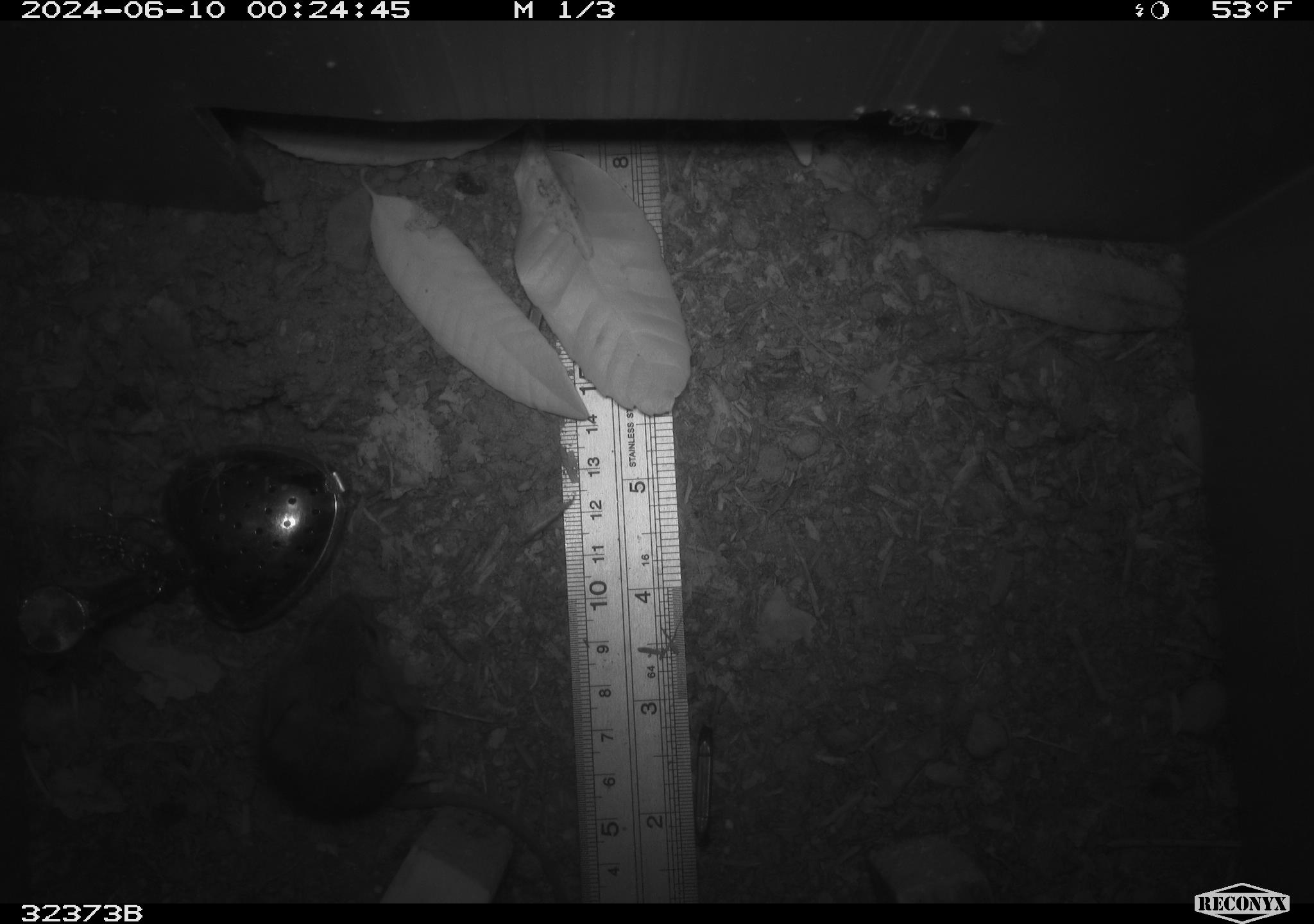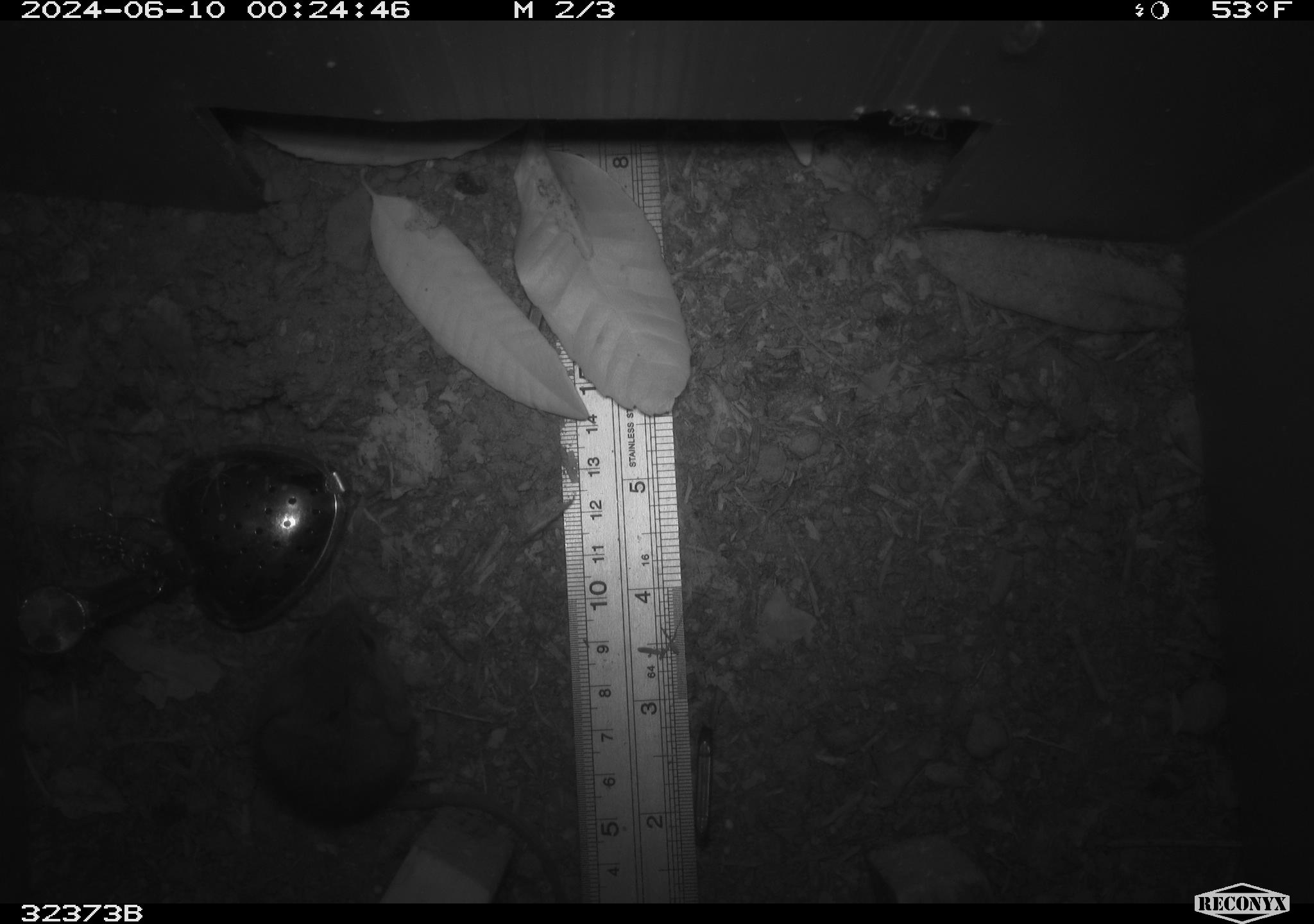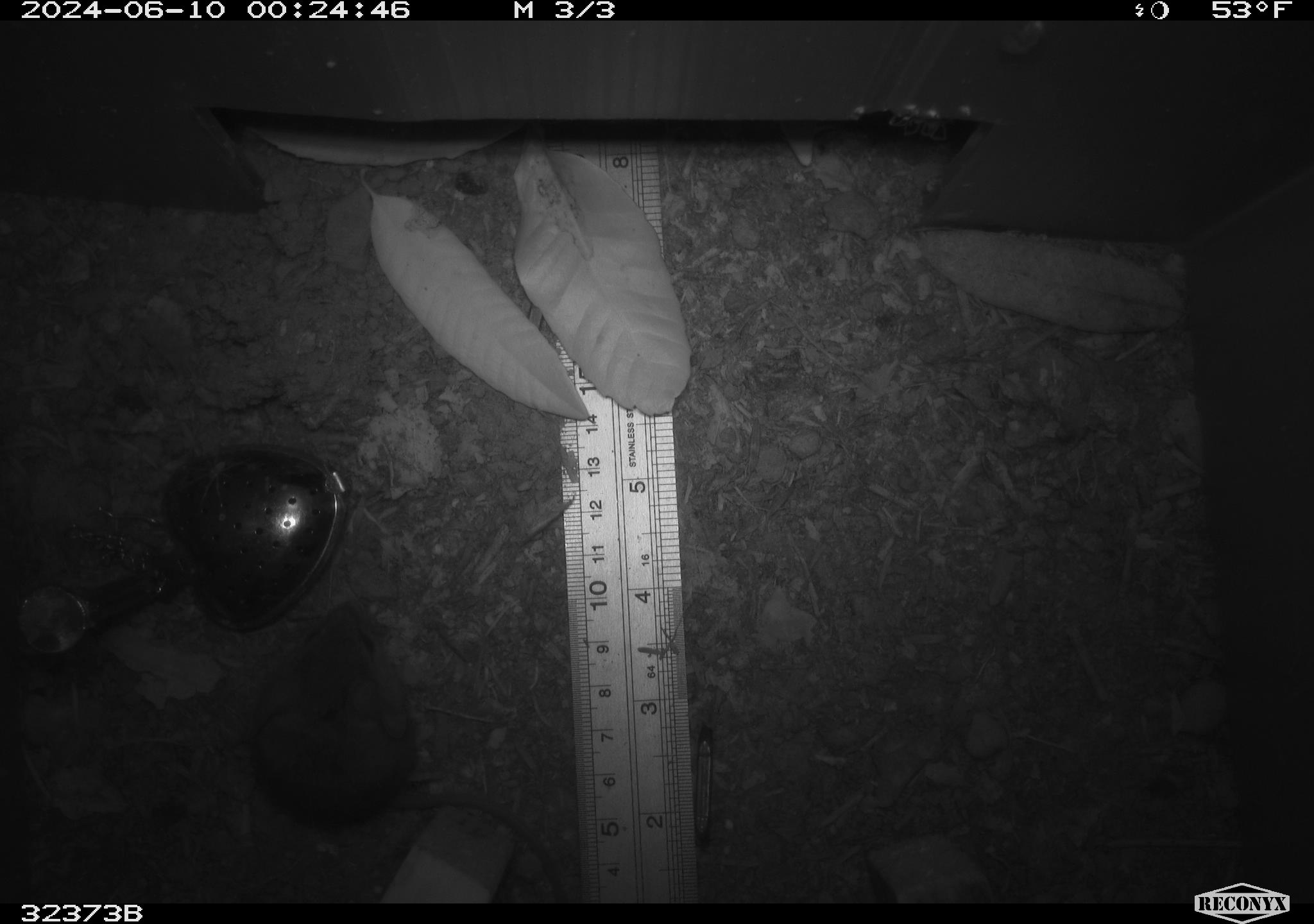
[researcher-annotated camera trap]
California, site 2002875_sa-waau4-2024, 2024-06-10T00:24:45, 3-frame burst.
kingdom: Animalia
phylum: Chordata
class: Mammalia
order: Rodentia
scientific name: Rodentia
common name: mouse species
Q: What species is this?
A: Mouse species (Rodentia).